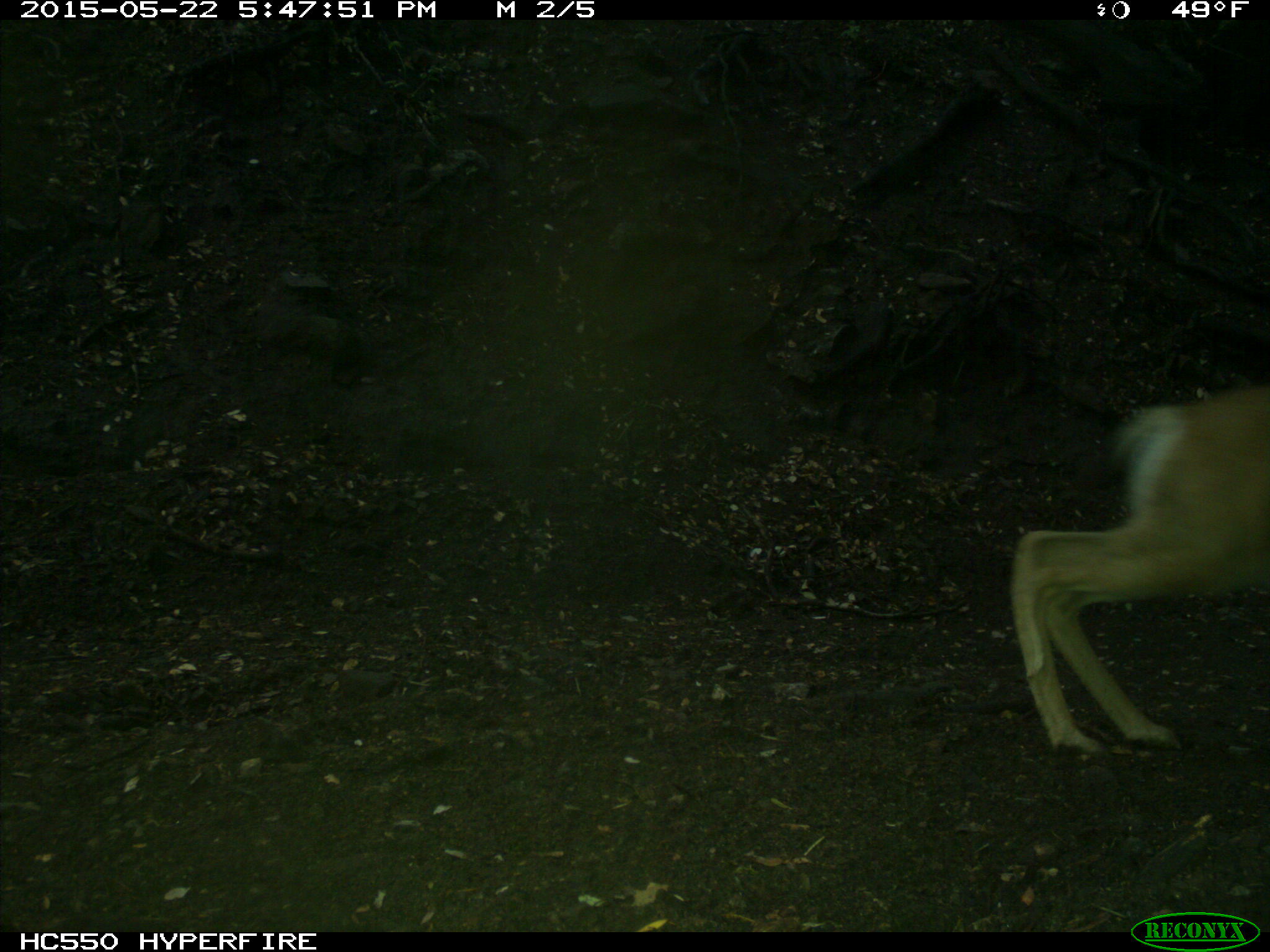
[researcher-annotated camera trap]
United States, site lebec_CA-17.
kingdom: Animalia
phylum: Chordata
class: Mammalia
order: Artiodactyla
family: Cervidae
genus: Odocoileus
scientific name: Odocoileus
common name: deer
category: unidentified deer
Unidentified deer (deer) (Odocoileus).